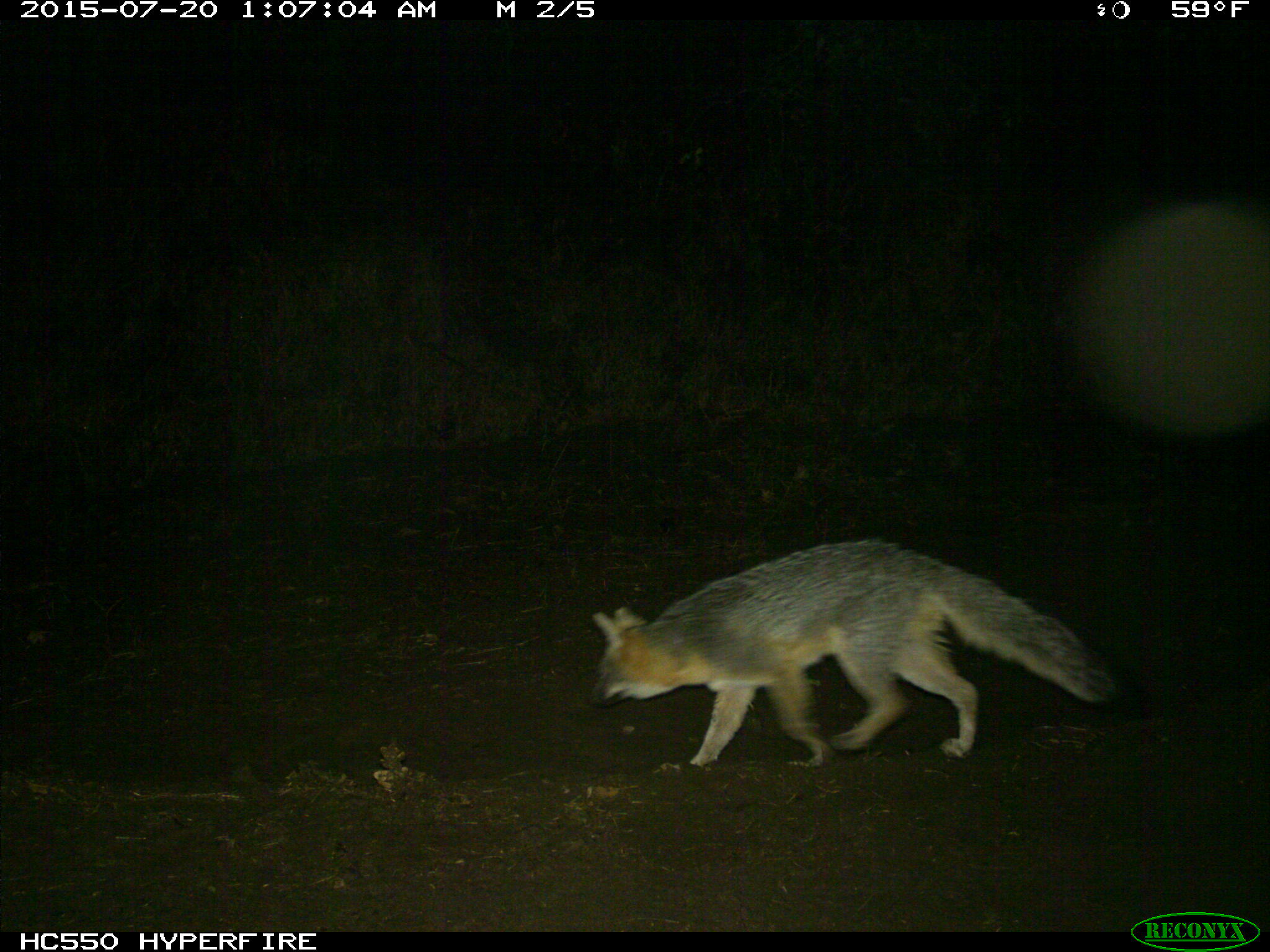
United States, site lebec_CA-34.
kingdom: Animalia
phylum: Chordata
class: Mammalia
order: Carnivora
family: Canidae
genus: Urocyon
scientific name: Urocyon cinereoargenteus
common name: gray fox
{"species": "Urocyon cinereoargenteus (gray fox)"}